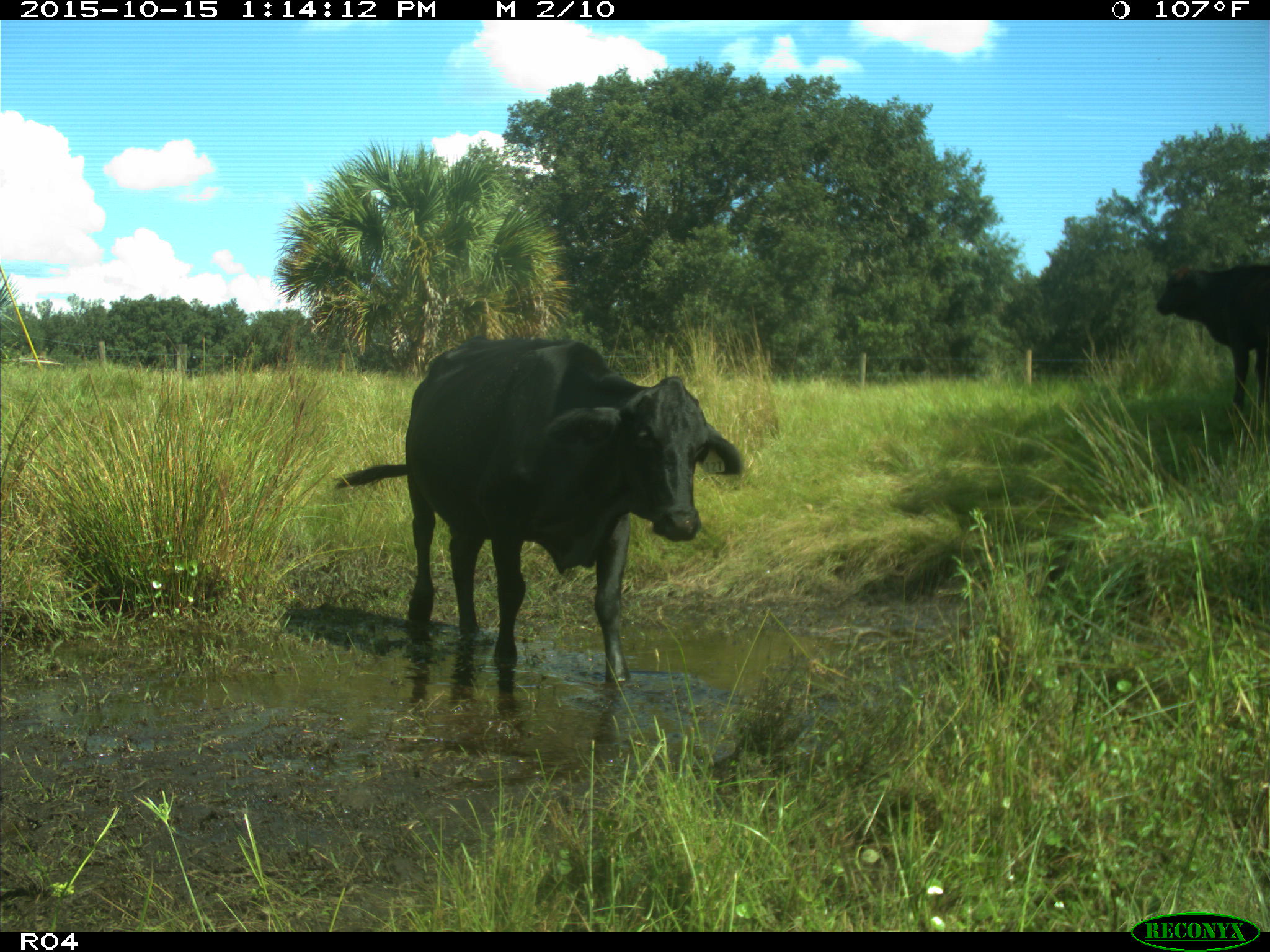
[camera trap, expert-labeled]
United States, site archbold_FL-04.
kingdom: Animalia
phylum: Chordata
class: Mammalia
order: Artiodactyla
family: Bovidae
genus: Bos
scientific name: Bos taurus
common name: domestic cow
Bos taurus (domestic cow).